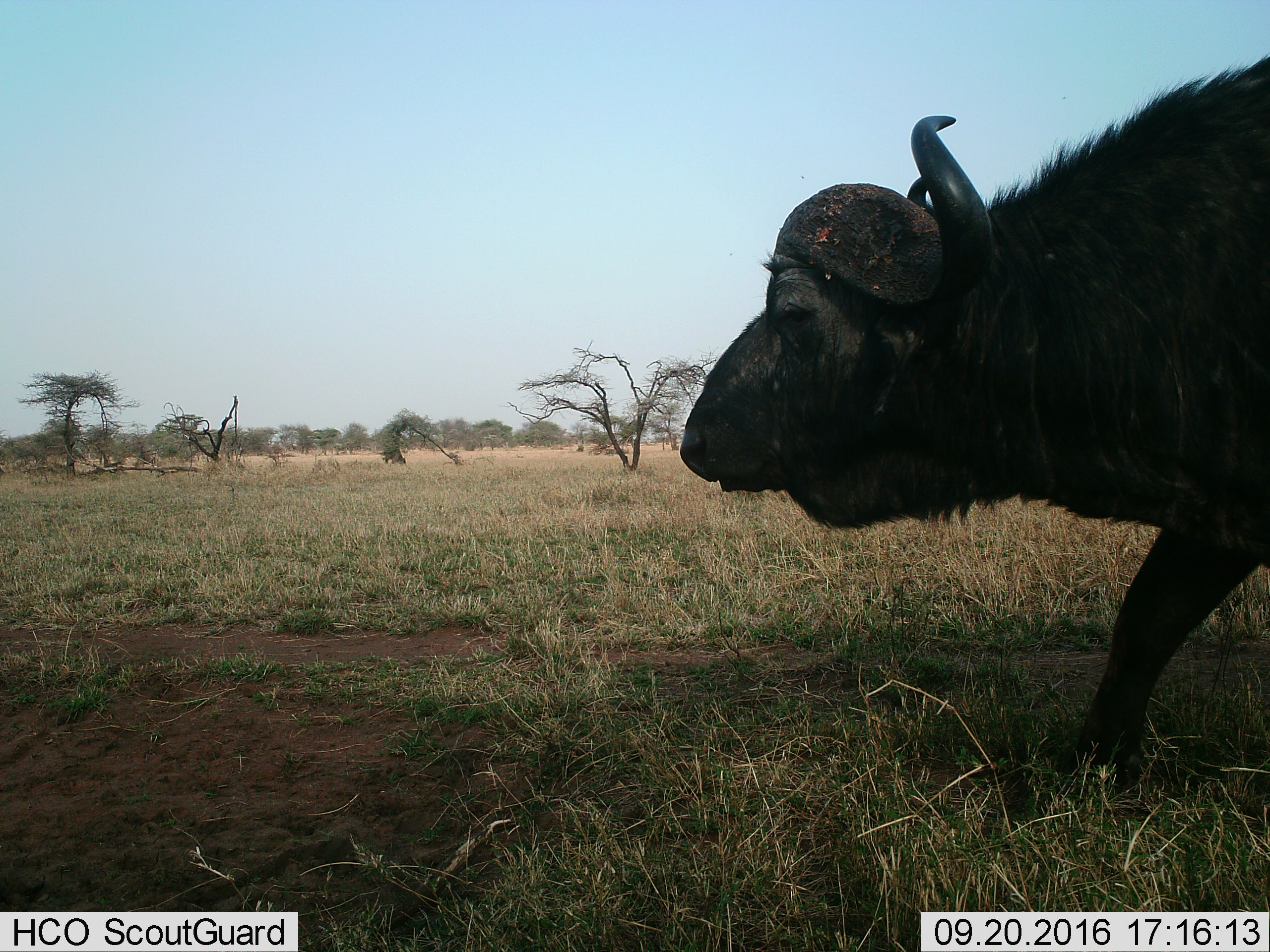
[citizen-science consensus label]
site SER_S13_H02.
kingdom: Animalia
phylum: Chordata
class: Mammalia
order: Artiodactyla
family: Bovidae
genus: Syncerus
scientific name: Syncerus caffer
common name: african buffalo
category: buffalo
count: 1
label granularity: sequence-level